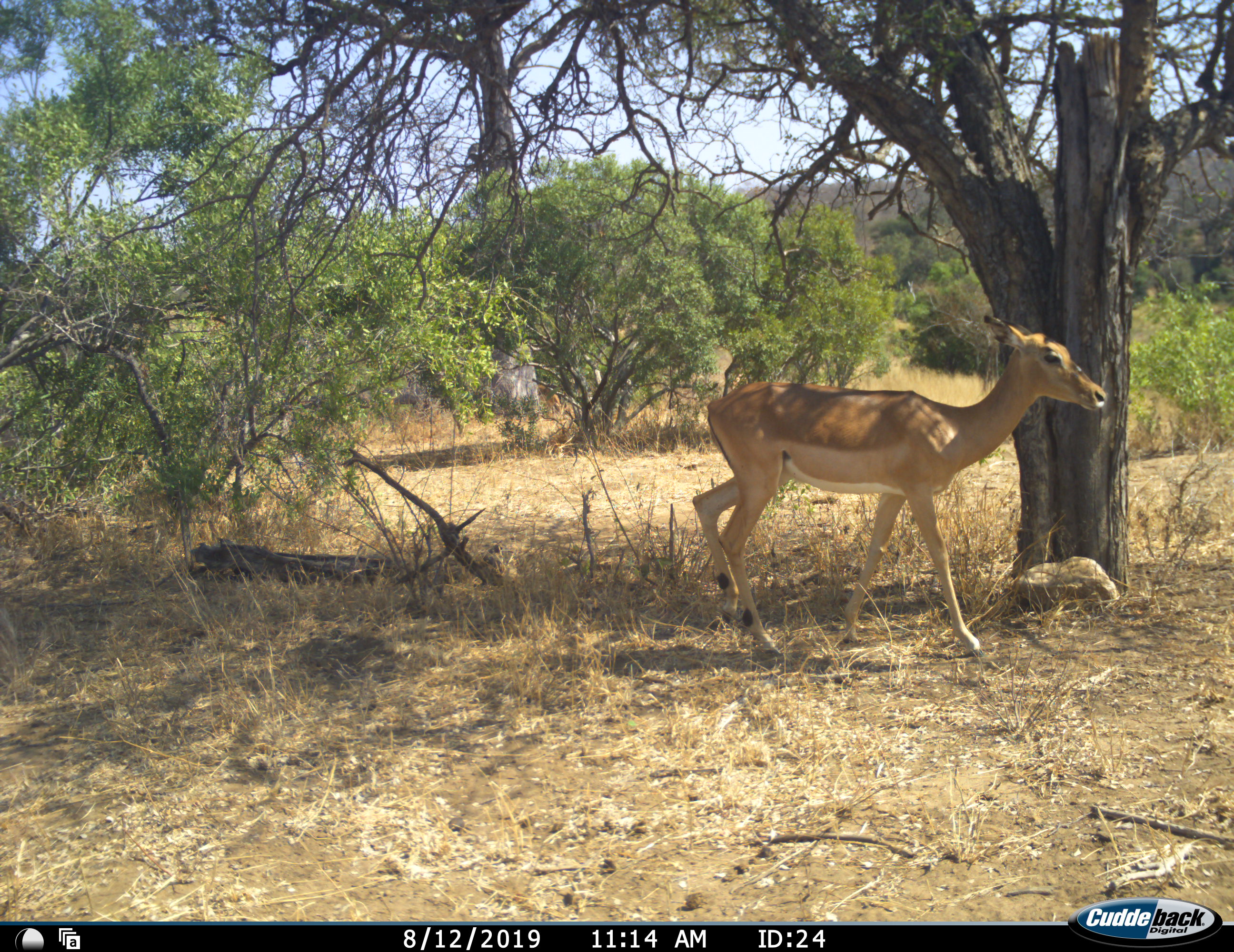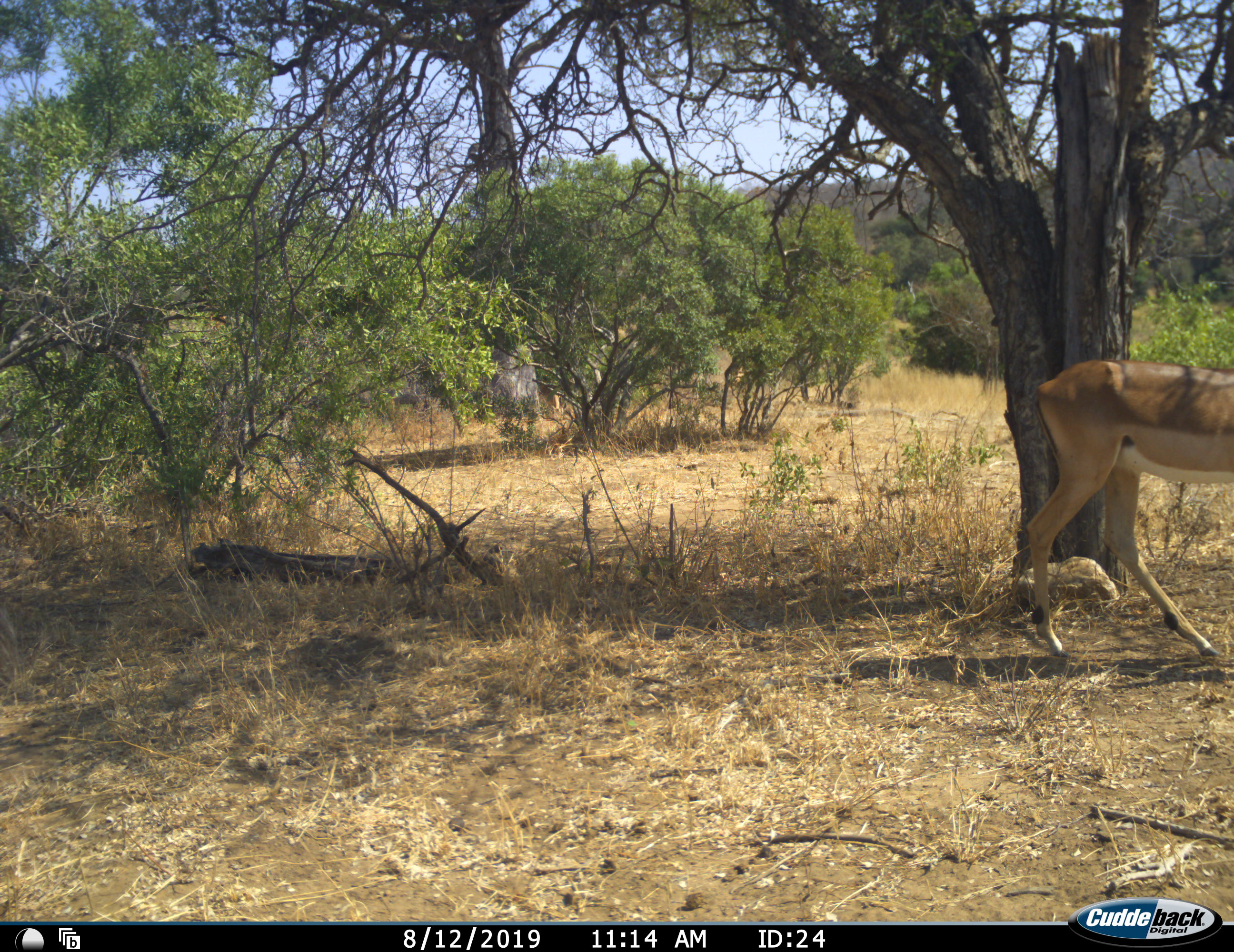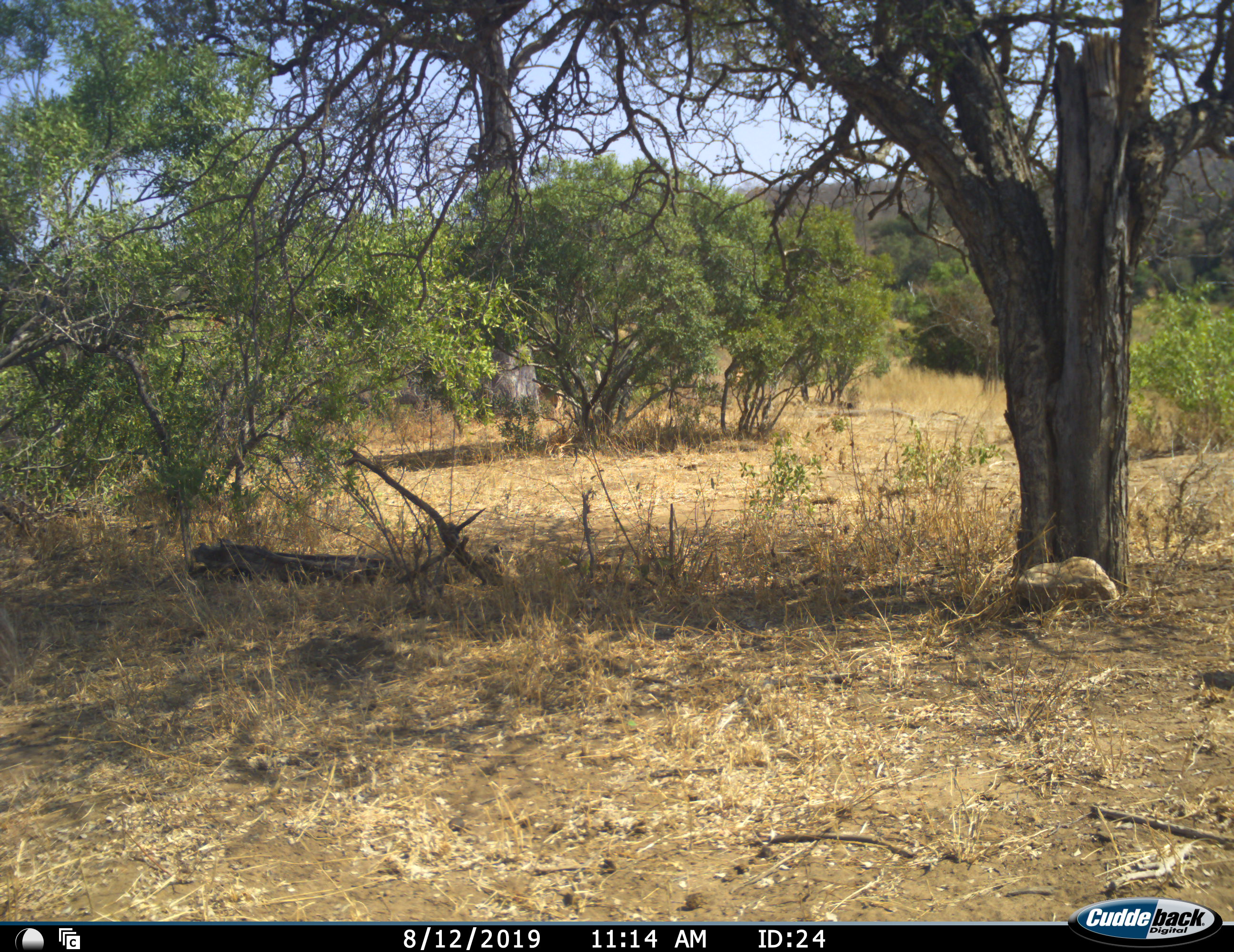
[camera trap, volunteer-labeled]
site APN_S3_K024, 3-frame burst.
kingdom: Animalia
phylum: Chordata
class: Mammalia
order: Artiodactyla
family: Bovidae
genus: Aepyceros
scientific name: Aepyceros melampus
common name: impala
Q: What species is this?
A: Impala (Aepyceros melampus).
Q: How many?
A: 1.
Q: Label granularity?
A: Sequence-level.